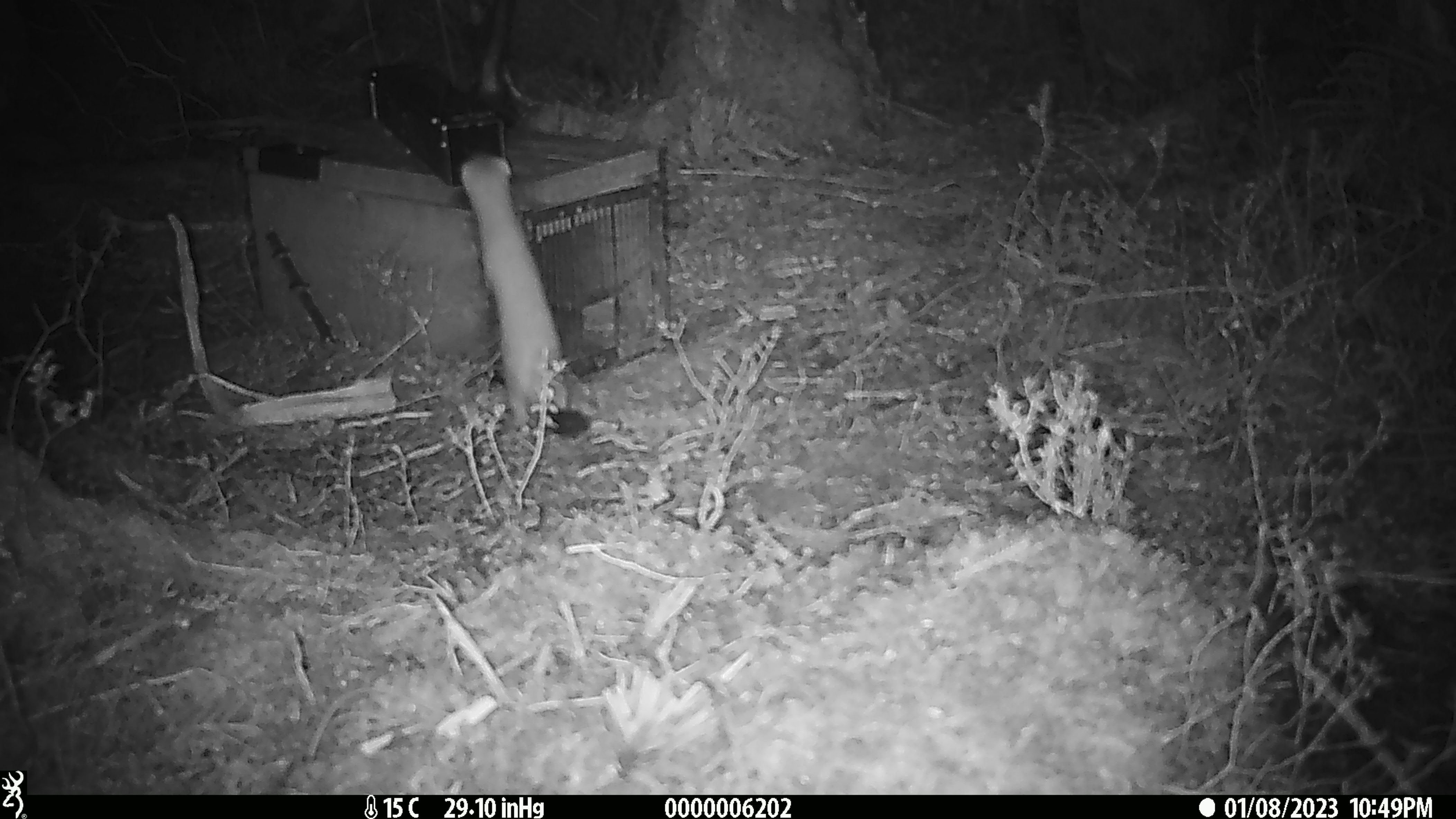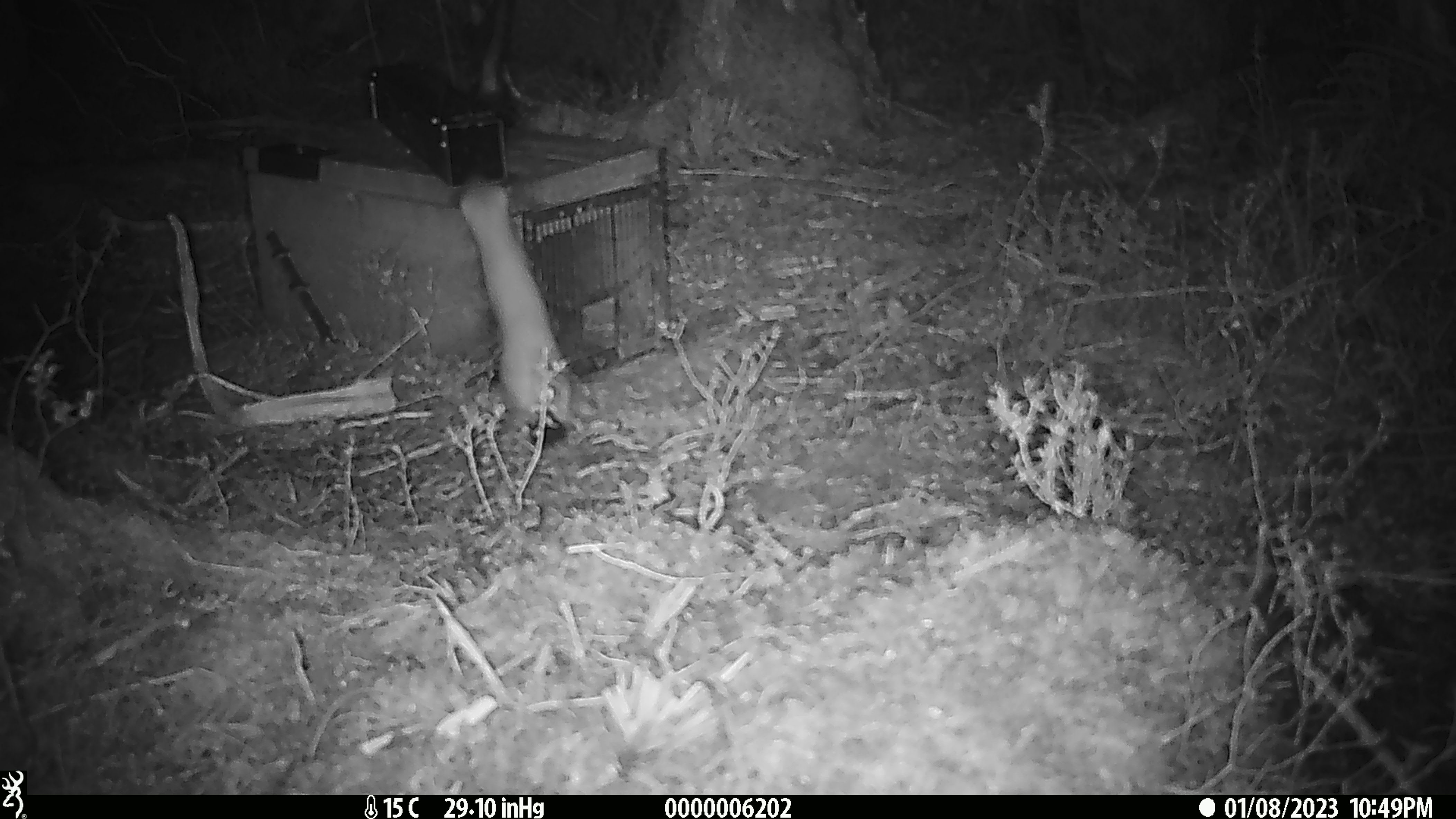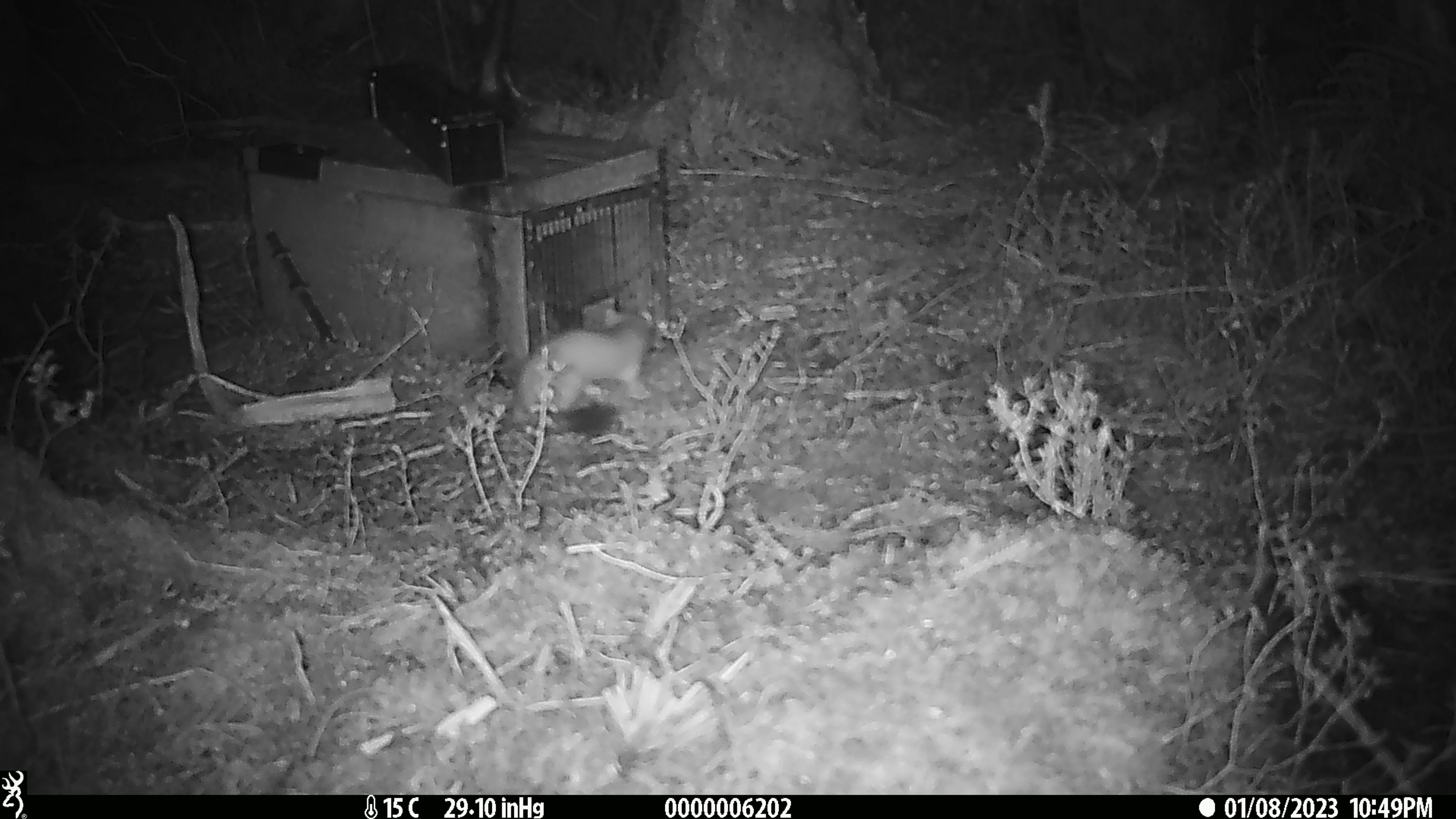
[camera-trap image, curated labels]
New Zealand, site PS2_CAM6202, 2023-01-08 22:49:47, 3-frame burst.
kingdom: Animalia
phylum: Chordata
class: Mammalia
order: Carnivora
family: Mustelidae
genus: Mustela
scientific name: Mustela erminea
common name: stoat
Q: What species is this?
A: Stoat (Mustela erminea).